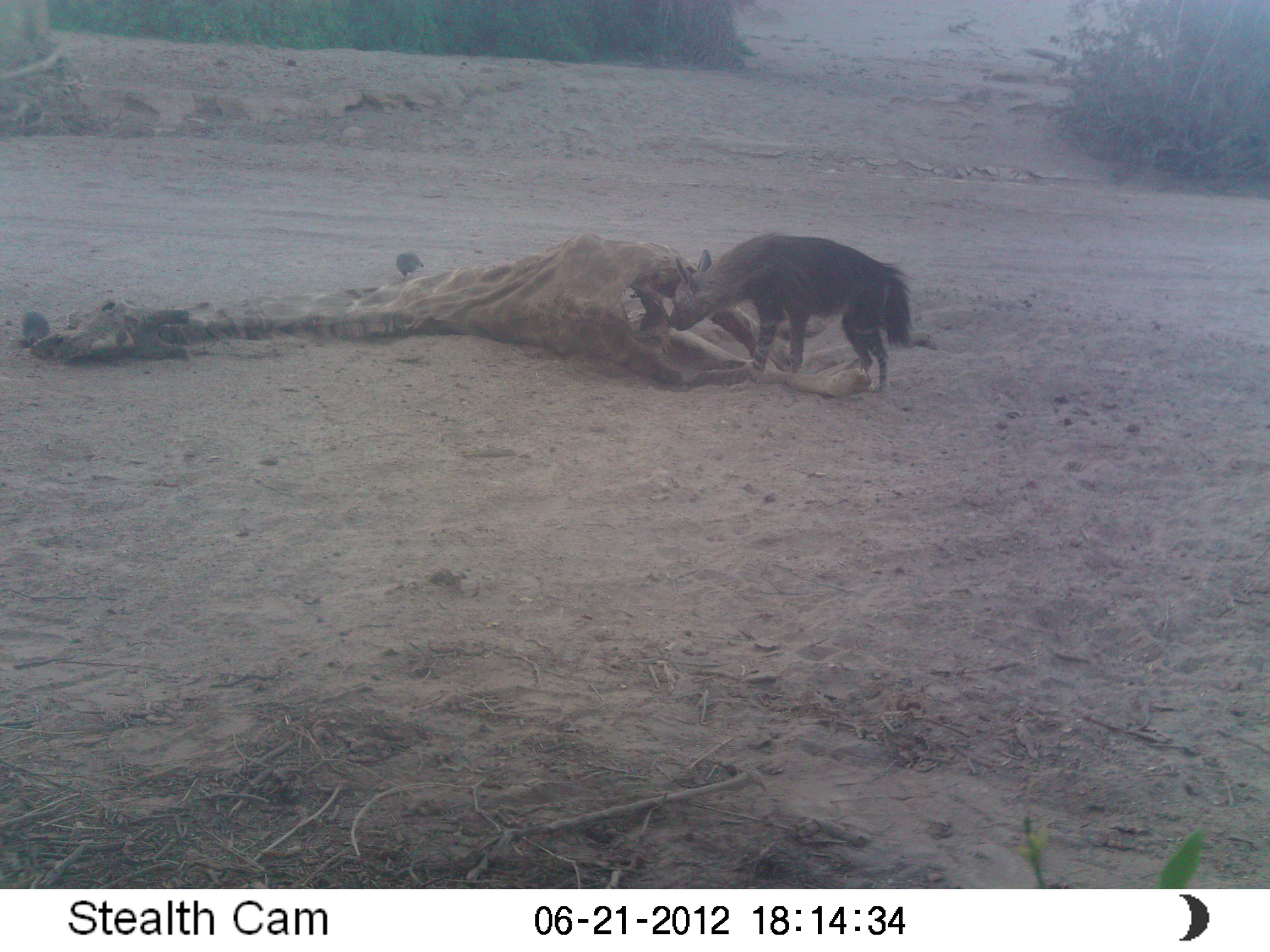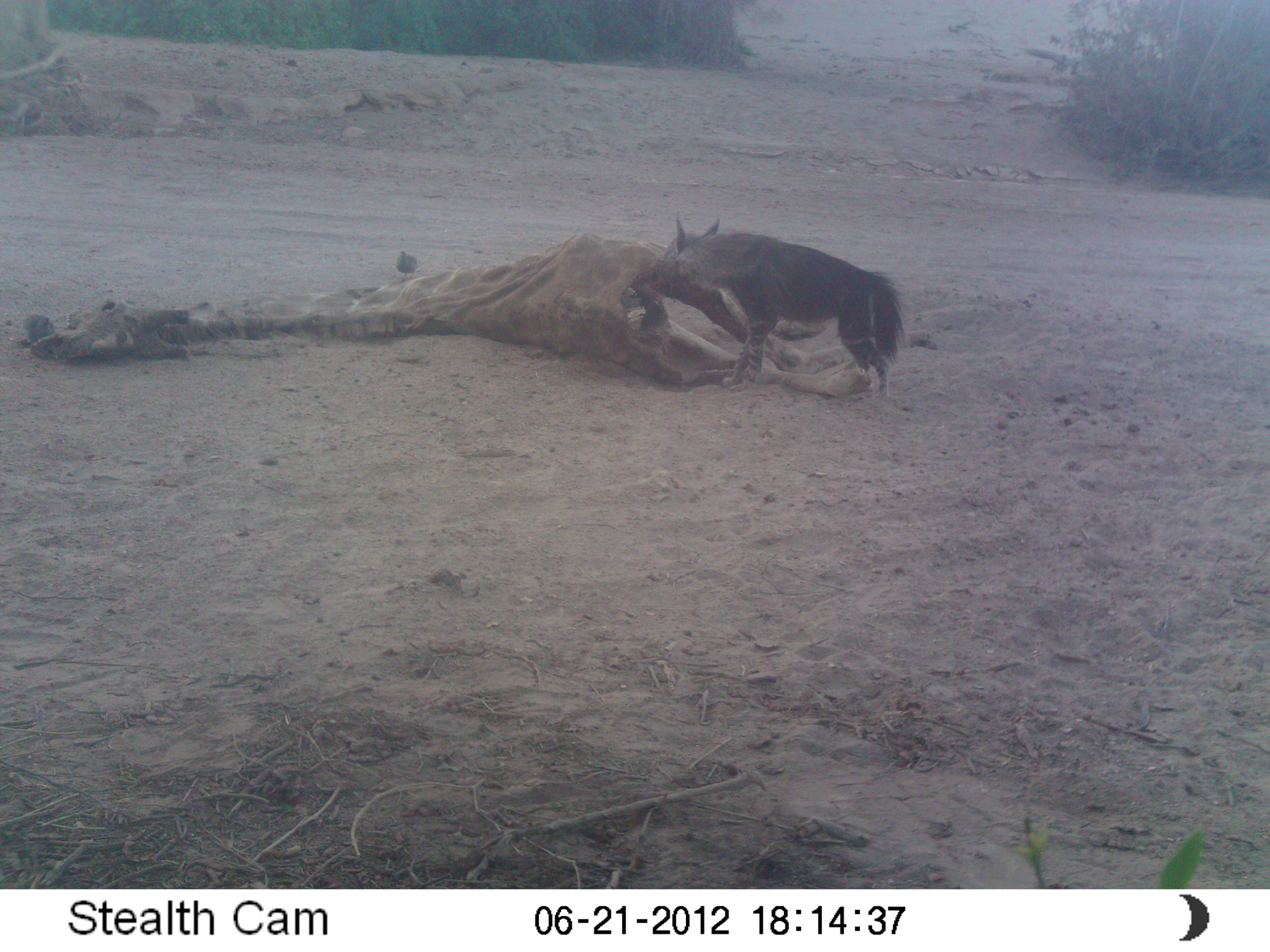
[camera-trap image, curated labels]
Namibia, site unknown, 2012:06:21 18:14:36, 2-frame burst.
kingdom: Animalia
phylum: Chordata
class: Mammalia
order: Carnivora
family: Hyaenidae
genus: Parahyaena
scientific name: Parahyaena brunnea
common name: brown hyena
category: hyaena brunnea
Hyaena brunnea (brown hyena) (Parahyaena brunnea).